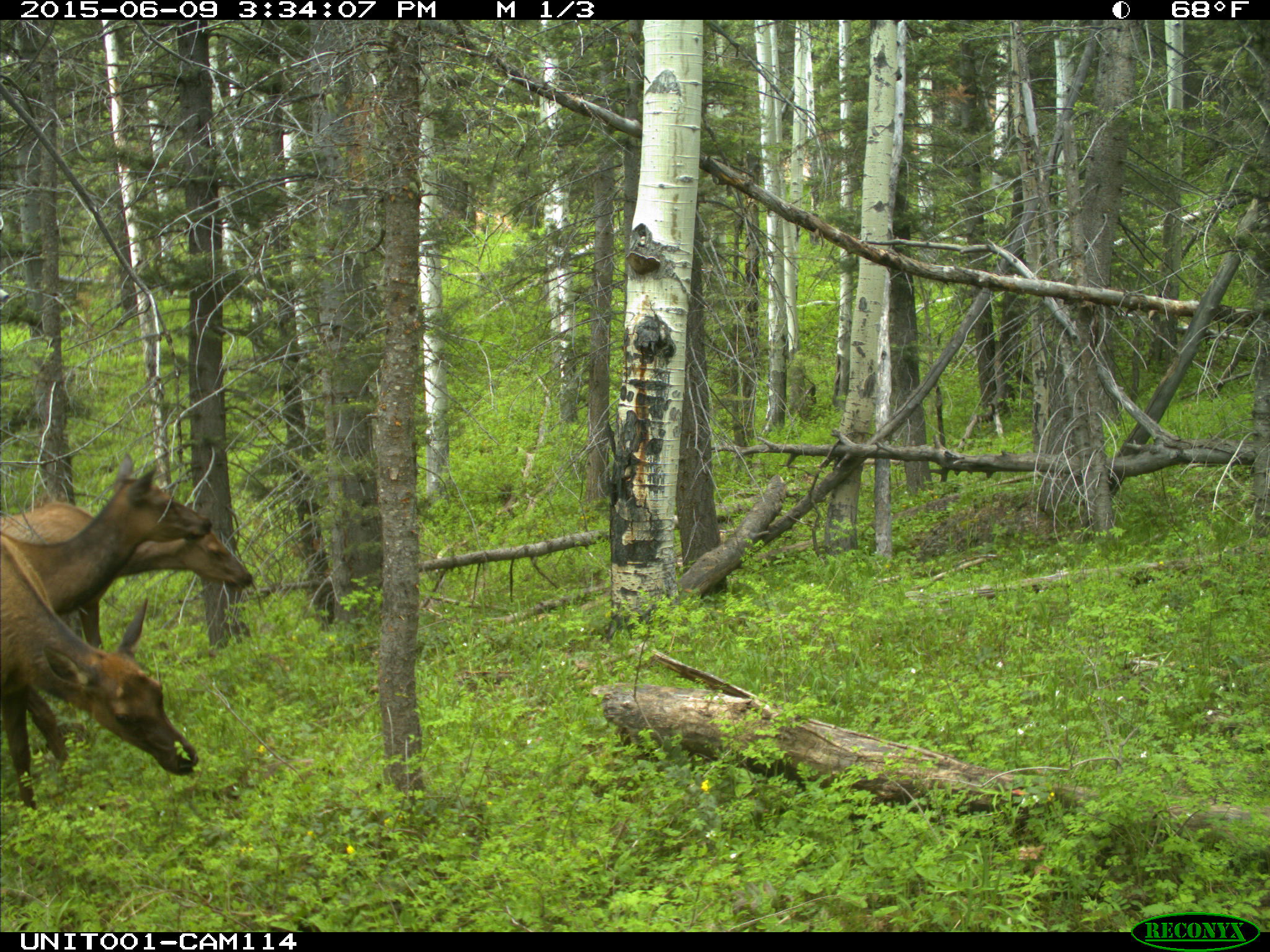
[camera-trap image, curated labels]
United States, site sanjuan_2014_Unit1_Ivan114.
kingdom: Animalia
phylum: Chordata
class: Mammalia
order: Artiodactyla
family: Cervidae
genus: Cervus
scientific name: Cervus elaphus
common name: red deer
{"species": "Cervus elaphus (red deer)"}